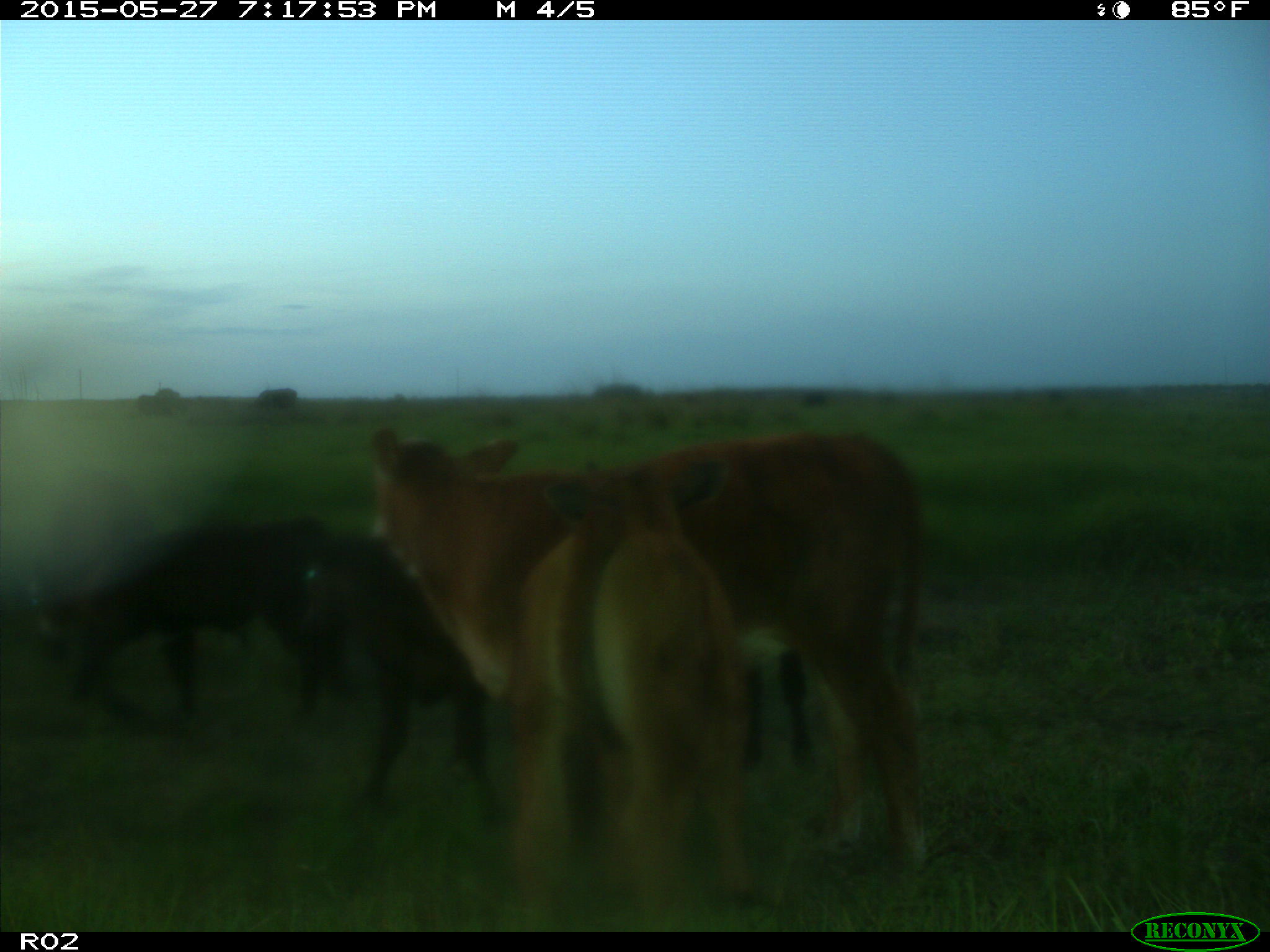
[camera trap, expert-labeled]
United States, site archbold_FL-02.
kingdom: Animalia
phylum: Chordata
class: Mammalia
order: Artiodactyla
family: Bovidae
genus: Bos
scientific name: Bos taurus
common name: domestic cow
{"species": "Bos taurus (domestic cow)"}